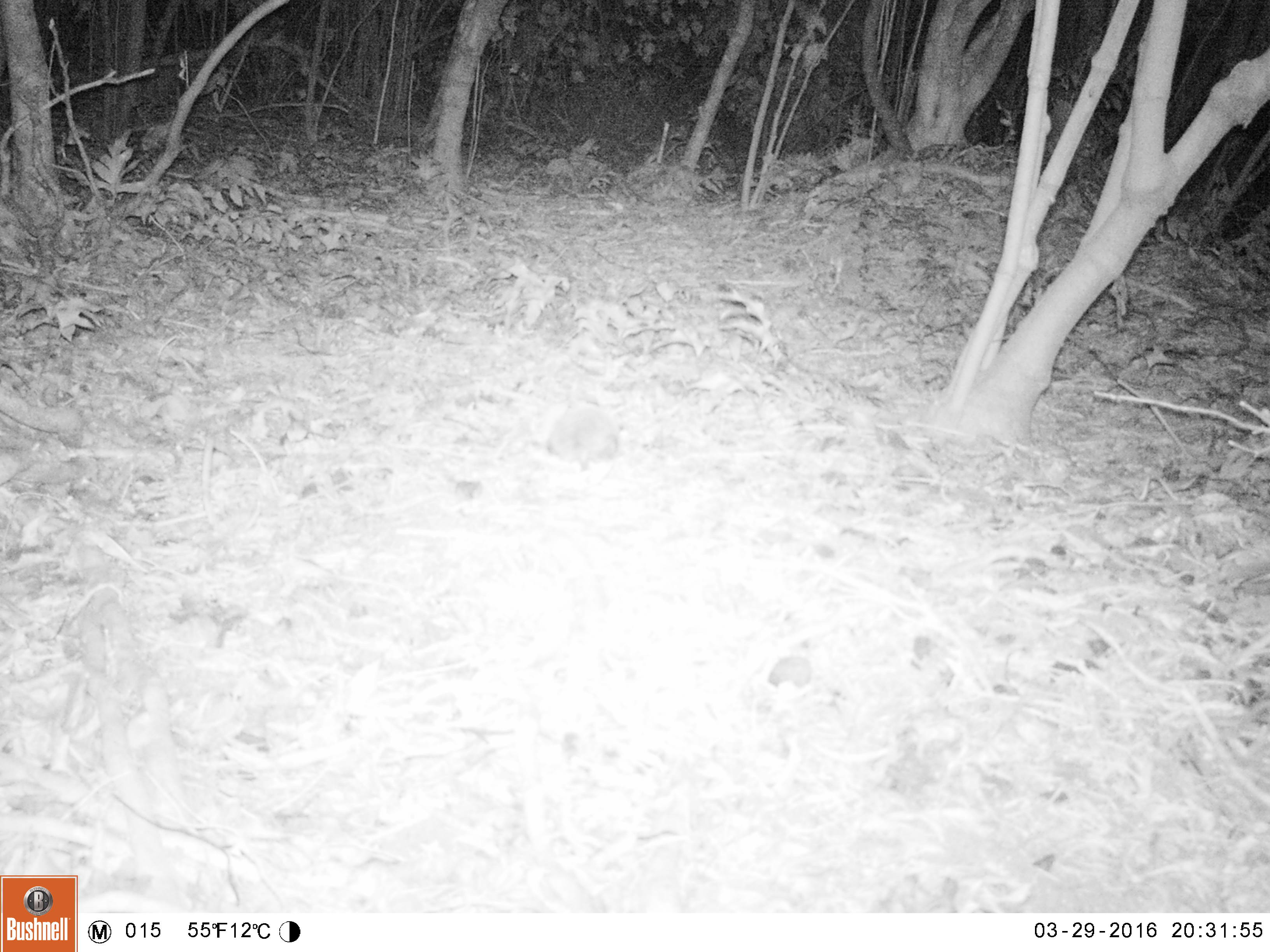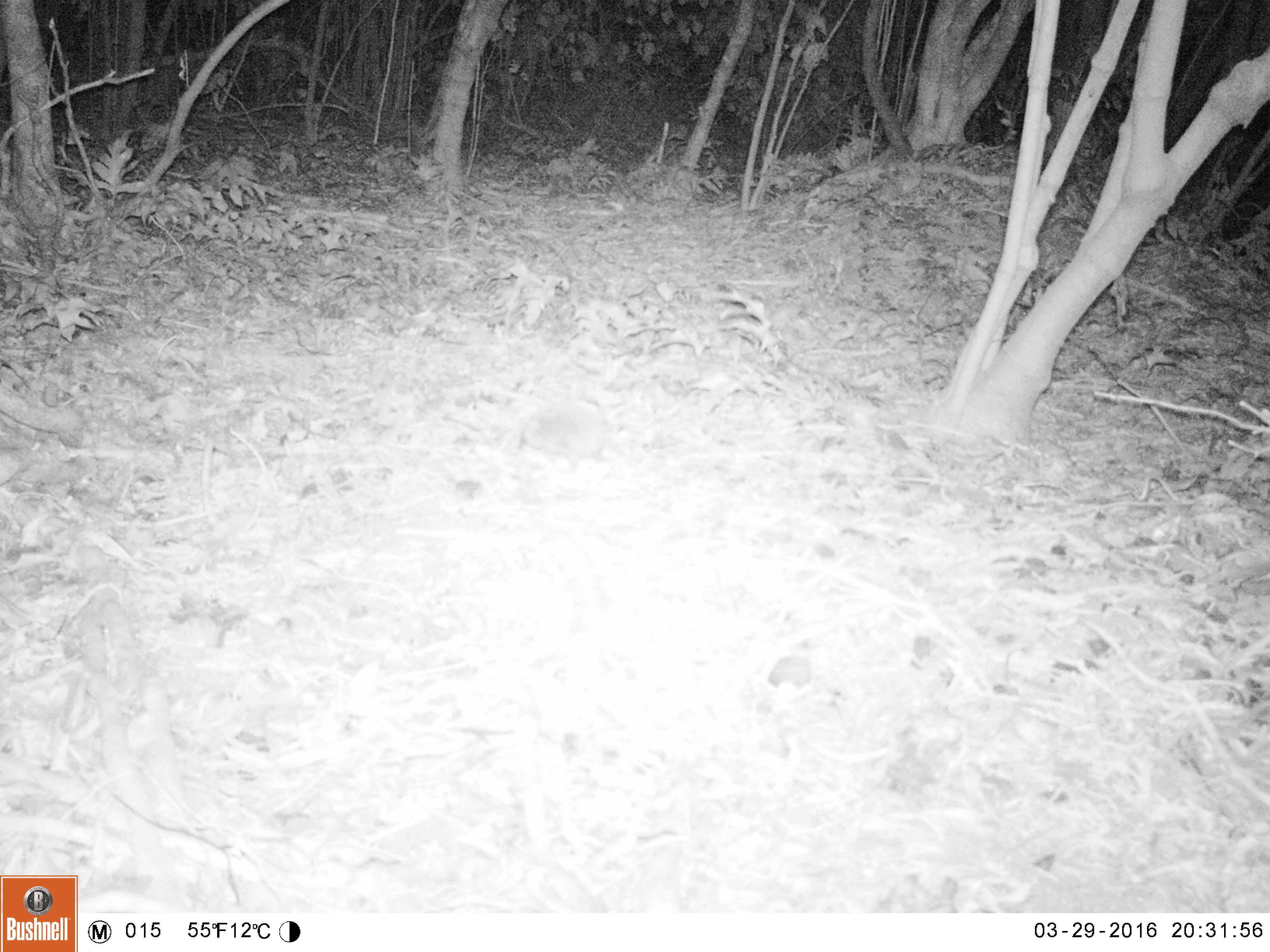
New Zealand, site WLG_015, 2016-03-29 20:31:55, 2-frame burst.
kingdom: Animalia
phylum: Chordata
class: Mammalia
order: Eulipotyphla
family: Erinaceidae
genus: Erinaceus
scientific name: Erinaceus europaeus europaeus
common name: european hedgehog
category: hedgehog